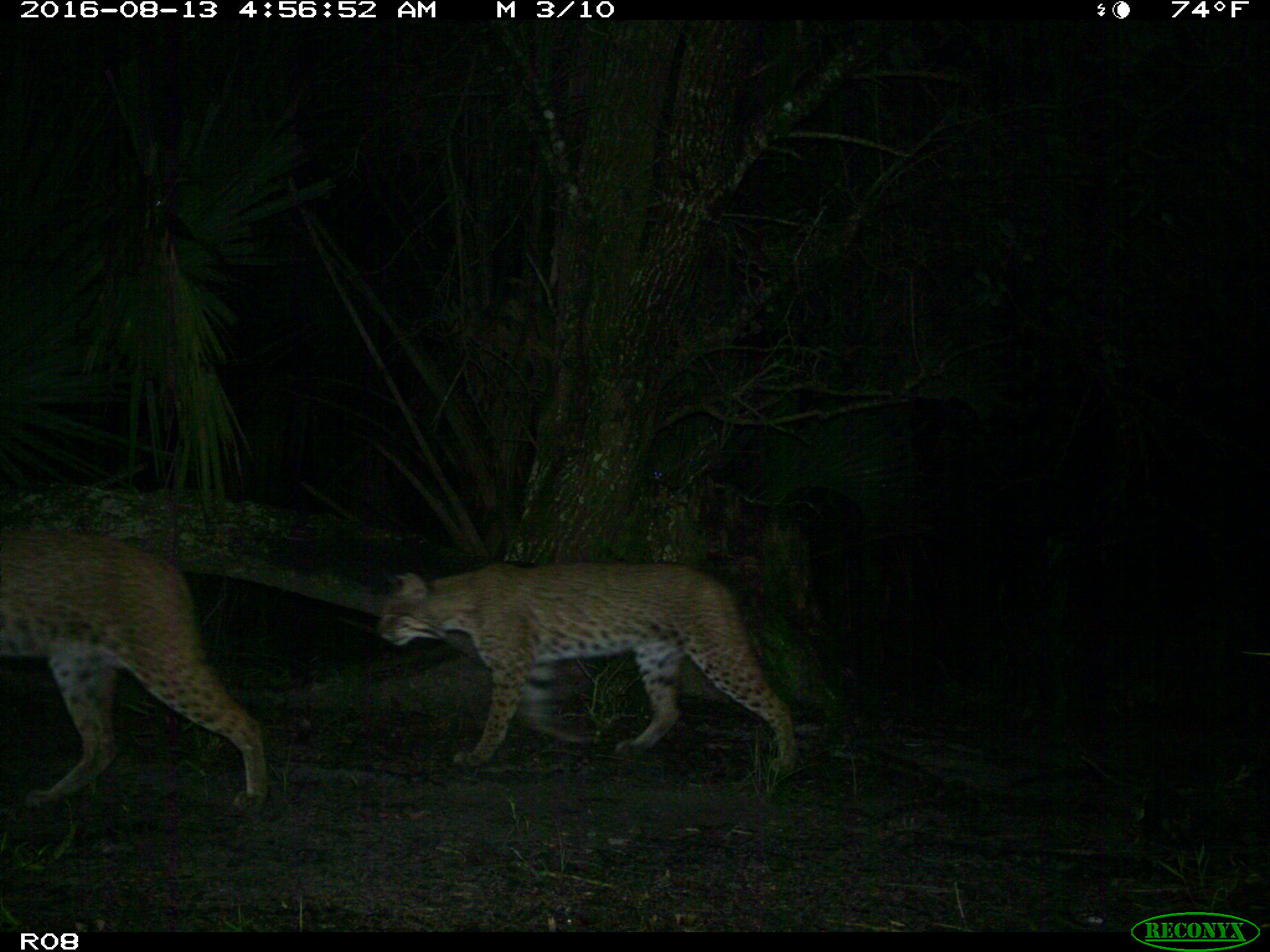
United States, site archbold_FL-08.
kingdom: Animalia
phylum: Chordata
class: Mammalia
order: Carnivora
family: Felidae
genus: Lynx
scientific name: Lynx rufus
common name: bobcat